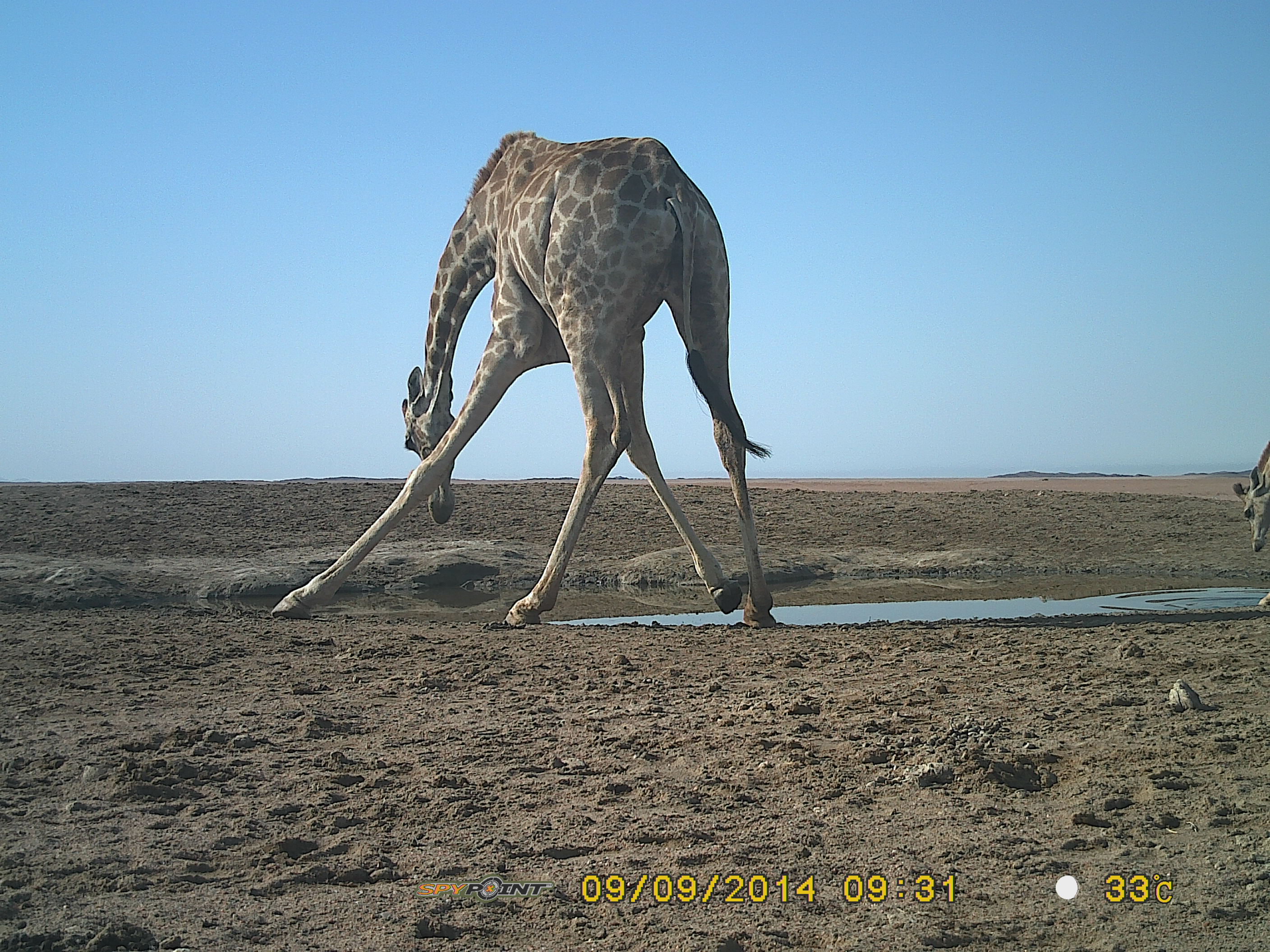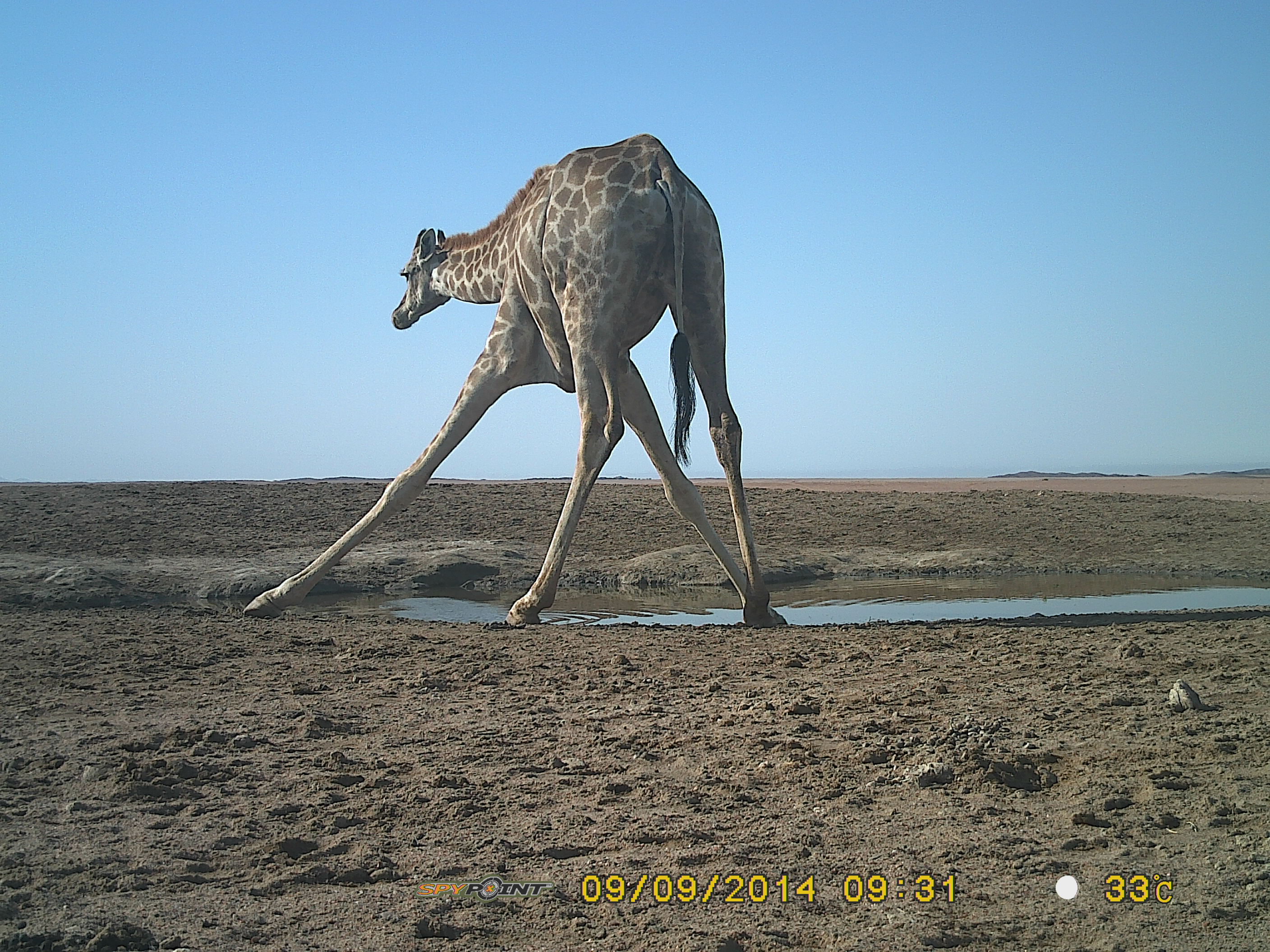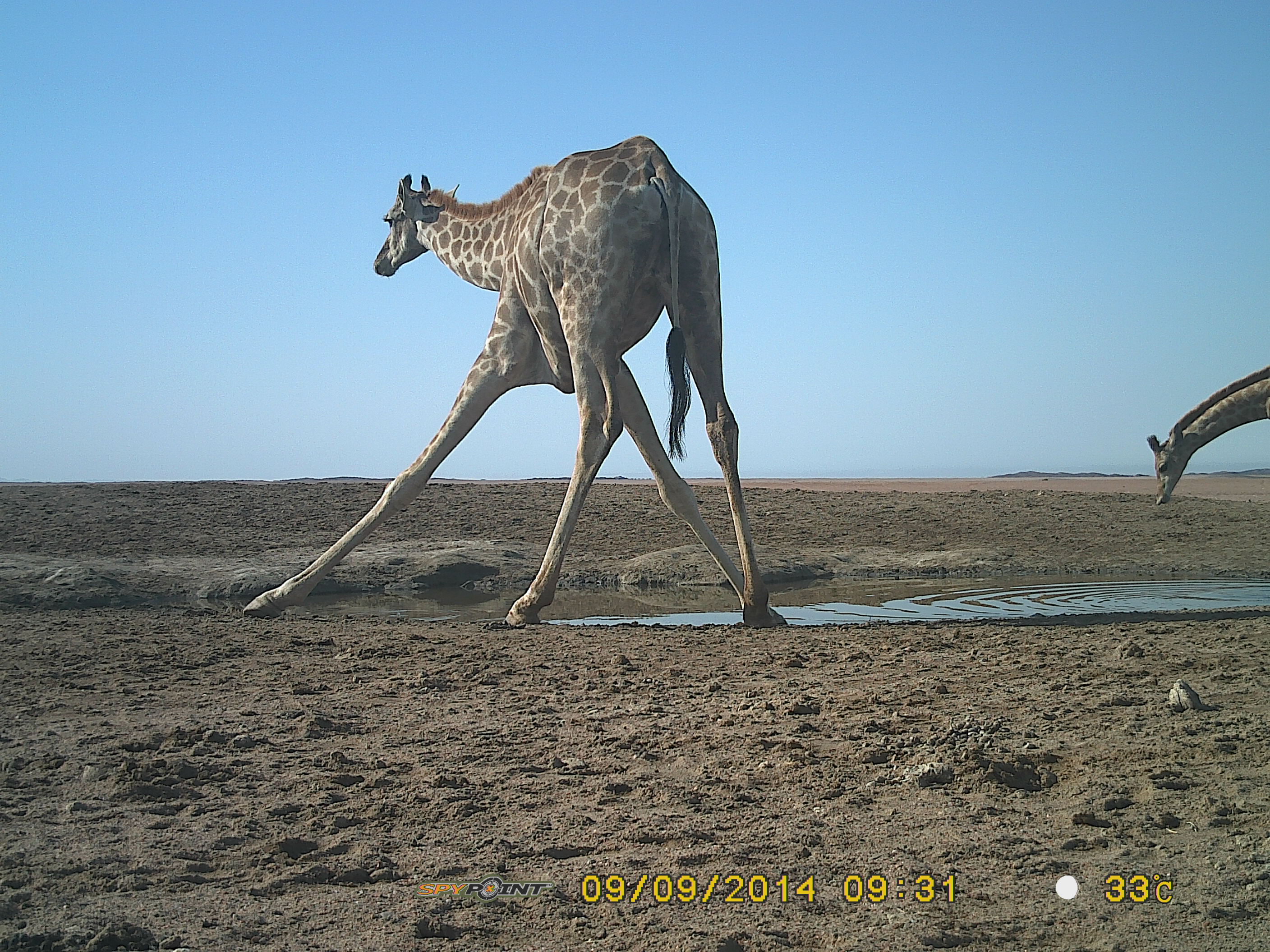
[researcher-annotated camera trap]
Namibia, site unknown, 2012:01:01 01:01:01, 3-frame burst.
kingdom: Animalia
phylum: Chordata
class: Mammalia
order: Artiodactyla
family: Giraffidae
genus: Giraffa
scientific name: Giraffa camelopardalis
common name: giraffe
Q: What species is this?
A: Giraffa camelopardalis (giraffe).